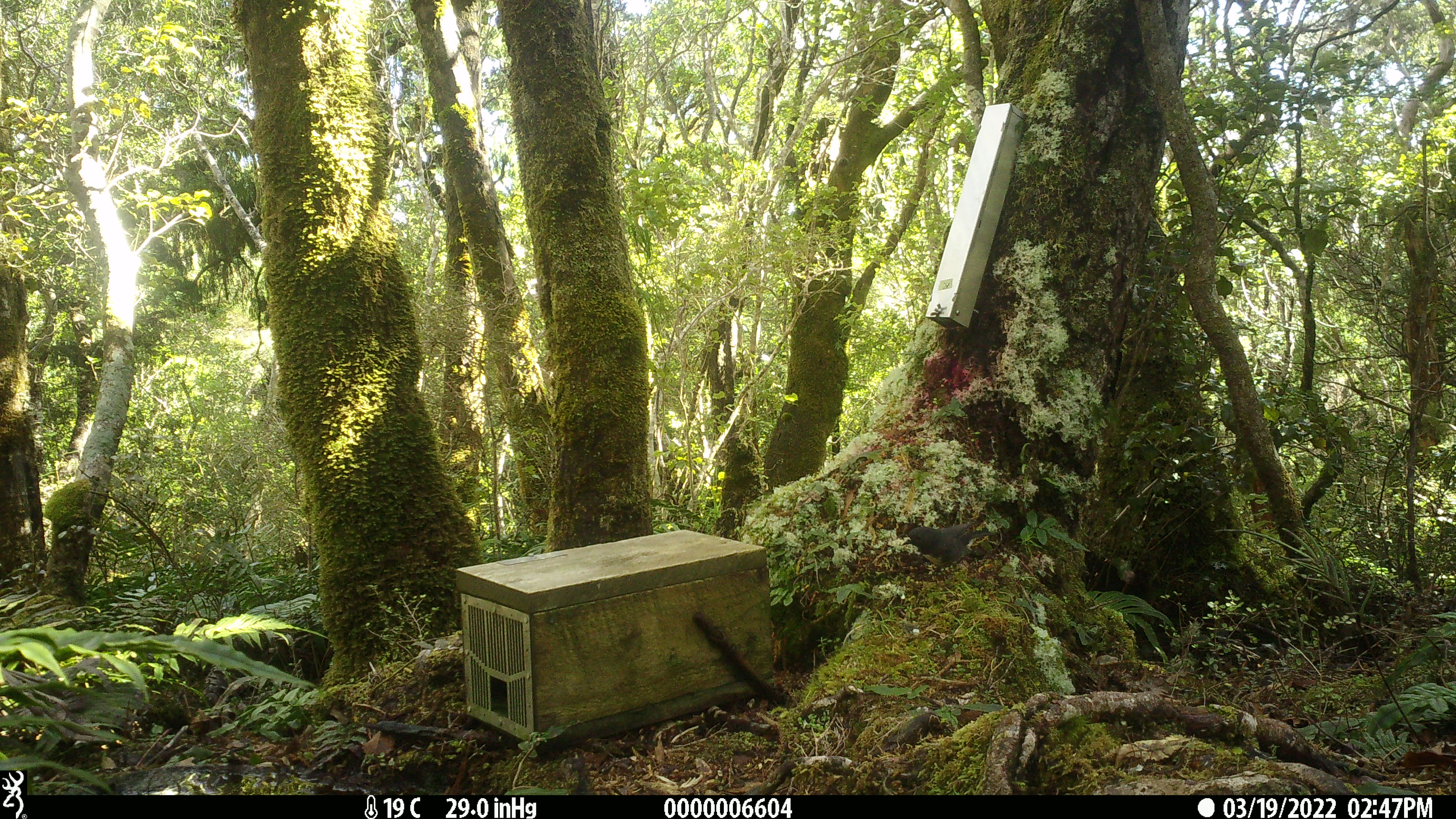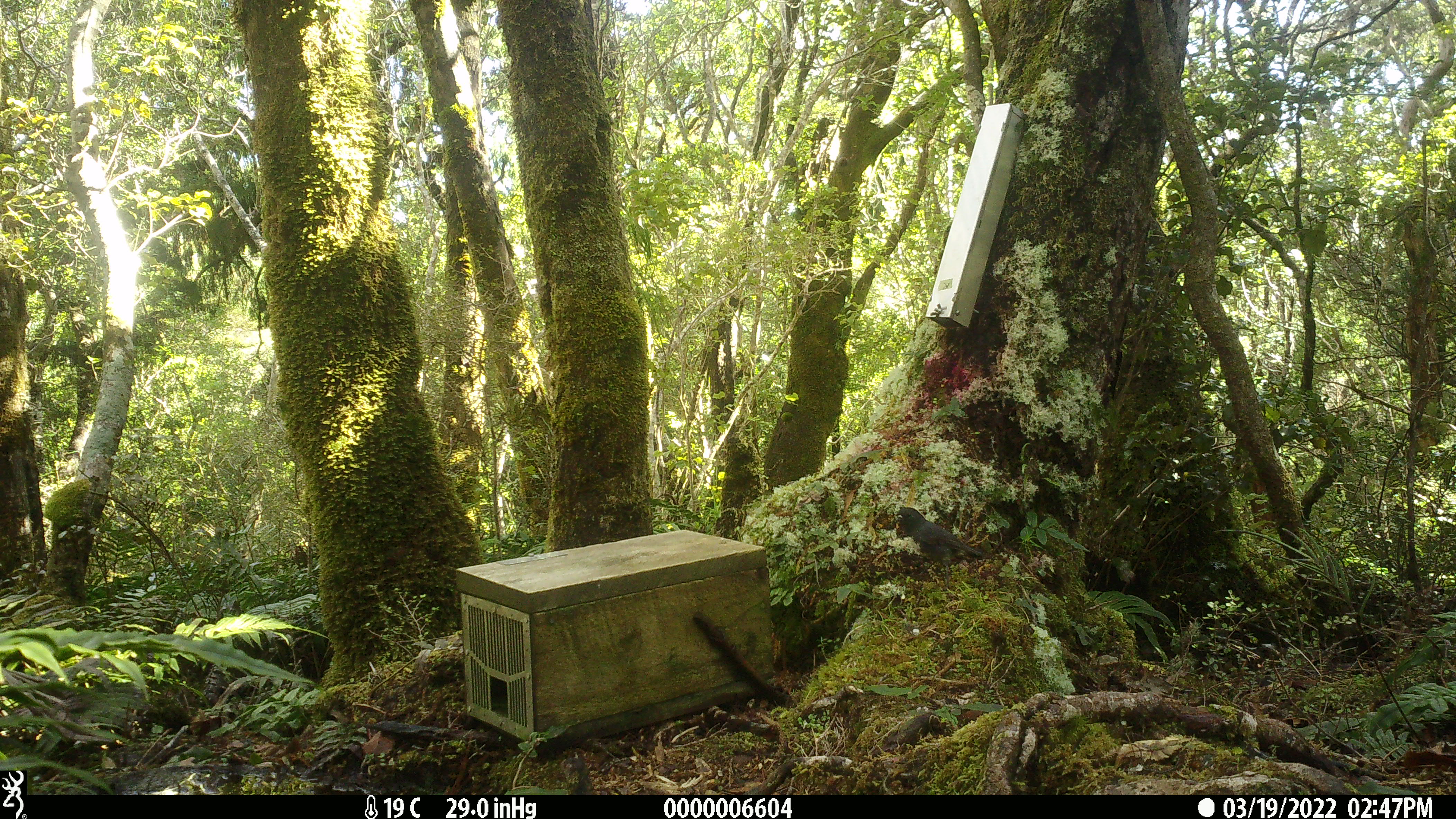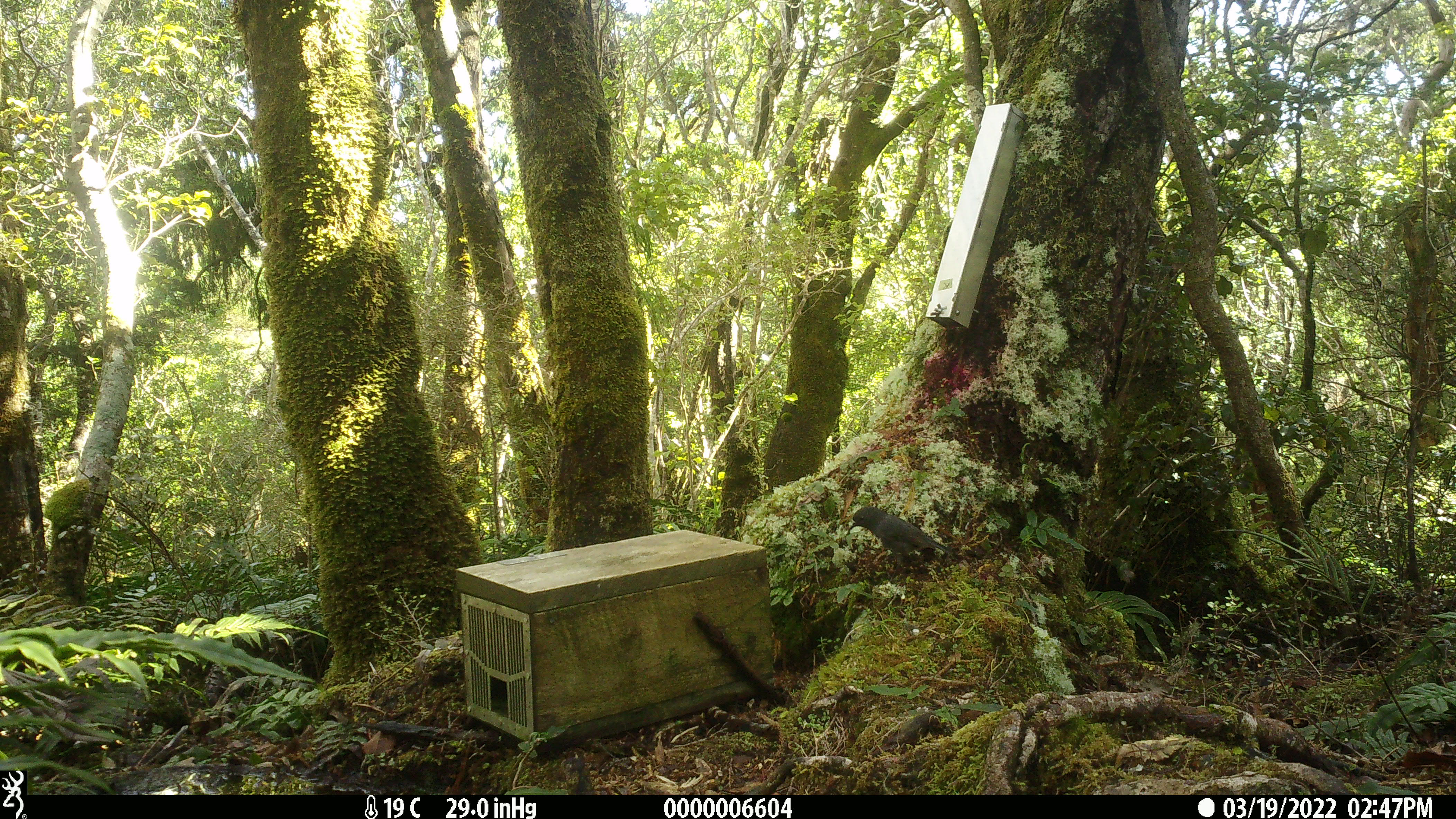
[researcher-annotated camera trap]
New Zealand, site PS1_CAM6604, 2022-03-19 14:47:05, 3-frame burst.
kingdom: Animalia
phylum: Chordata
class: Aves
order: Passeriformes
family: Petroicidae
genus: Petroica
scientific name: Petroica australis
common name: new zealand robin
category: robin